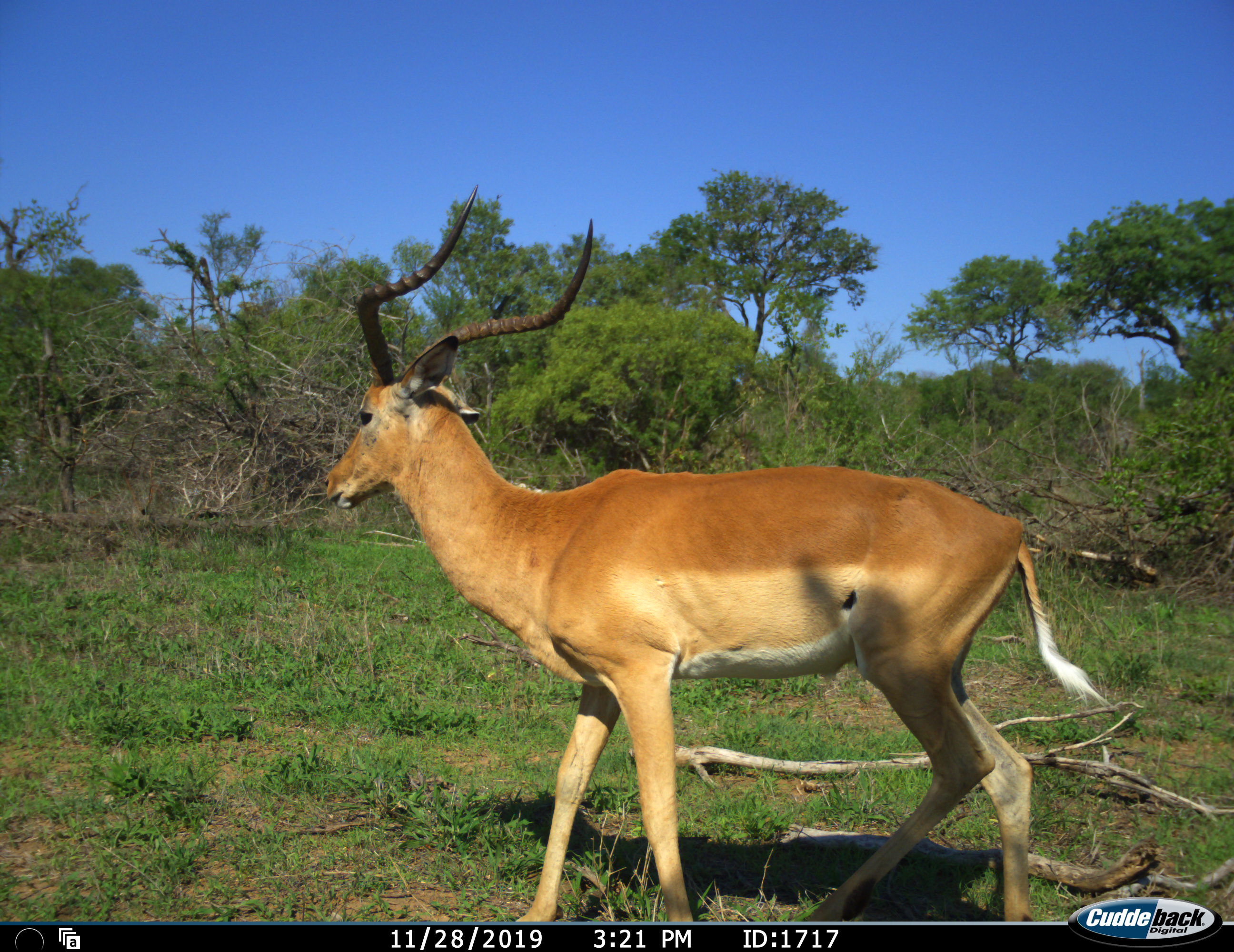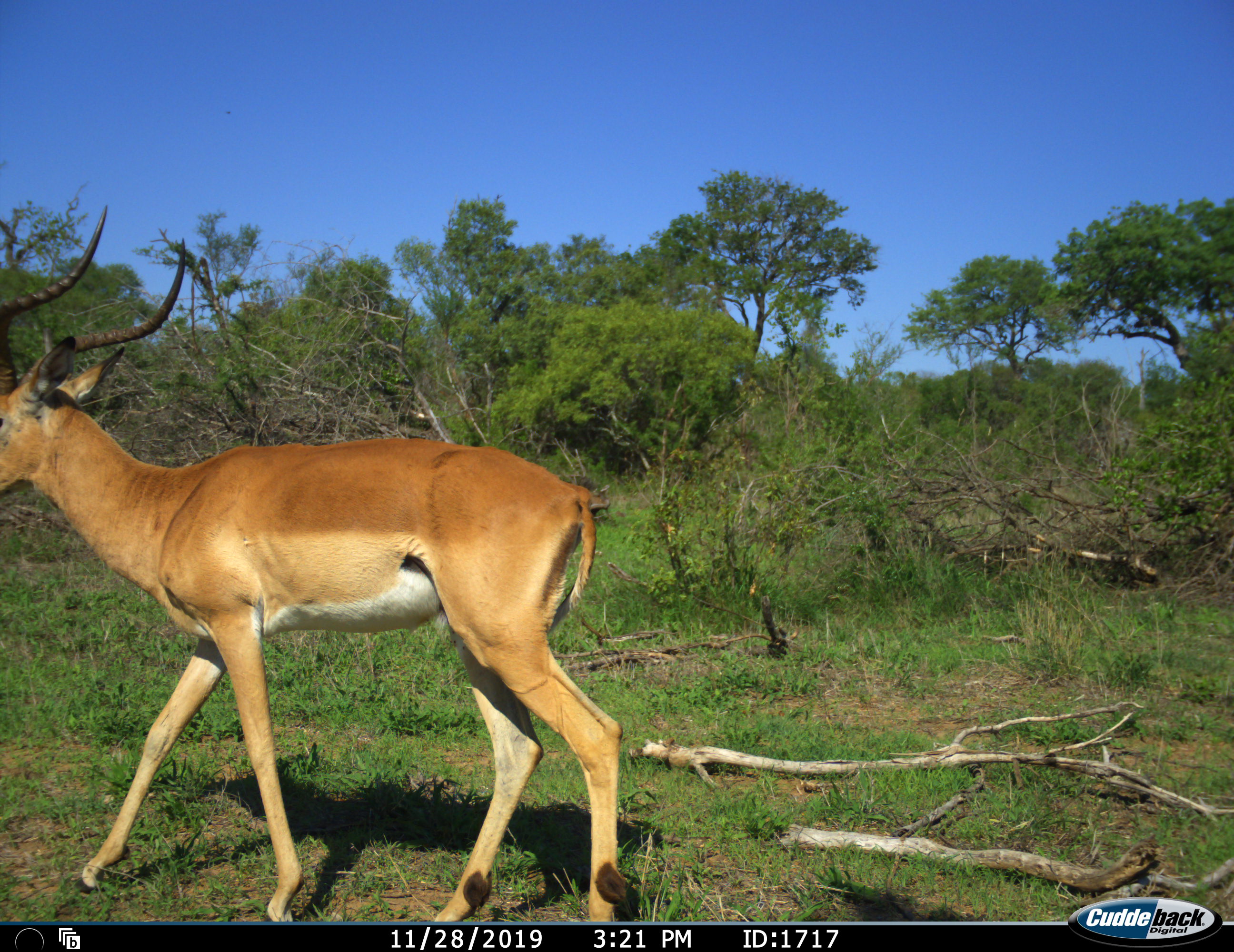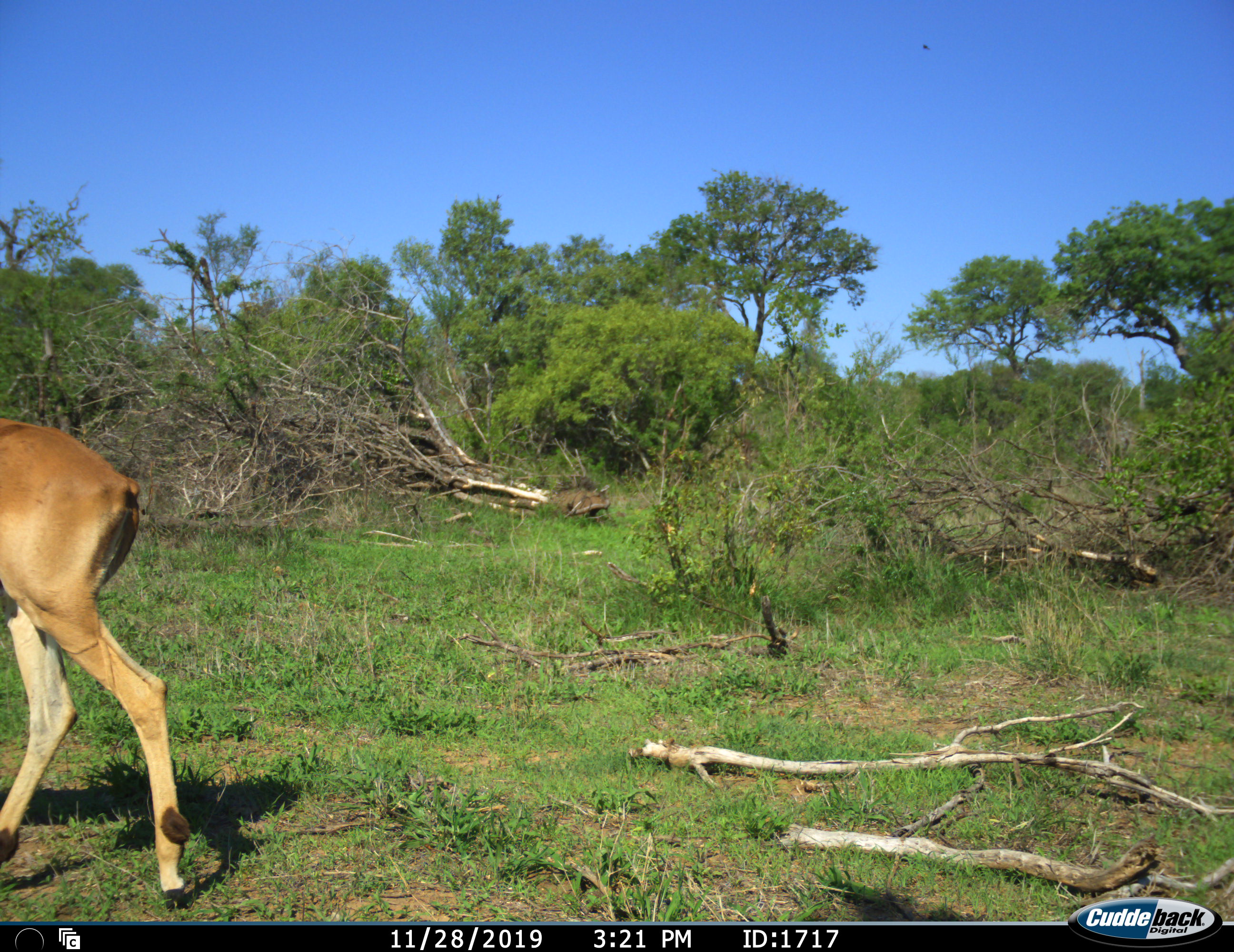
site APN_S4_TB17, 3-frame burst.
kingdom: Animalia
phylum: Chordata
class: Mammalia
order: Artiodactyla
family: Bovidae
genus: Aepyceros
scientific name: Aepyceros melampus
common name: impala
Impala (Aepyceros melampus), count 1. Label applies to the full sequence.